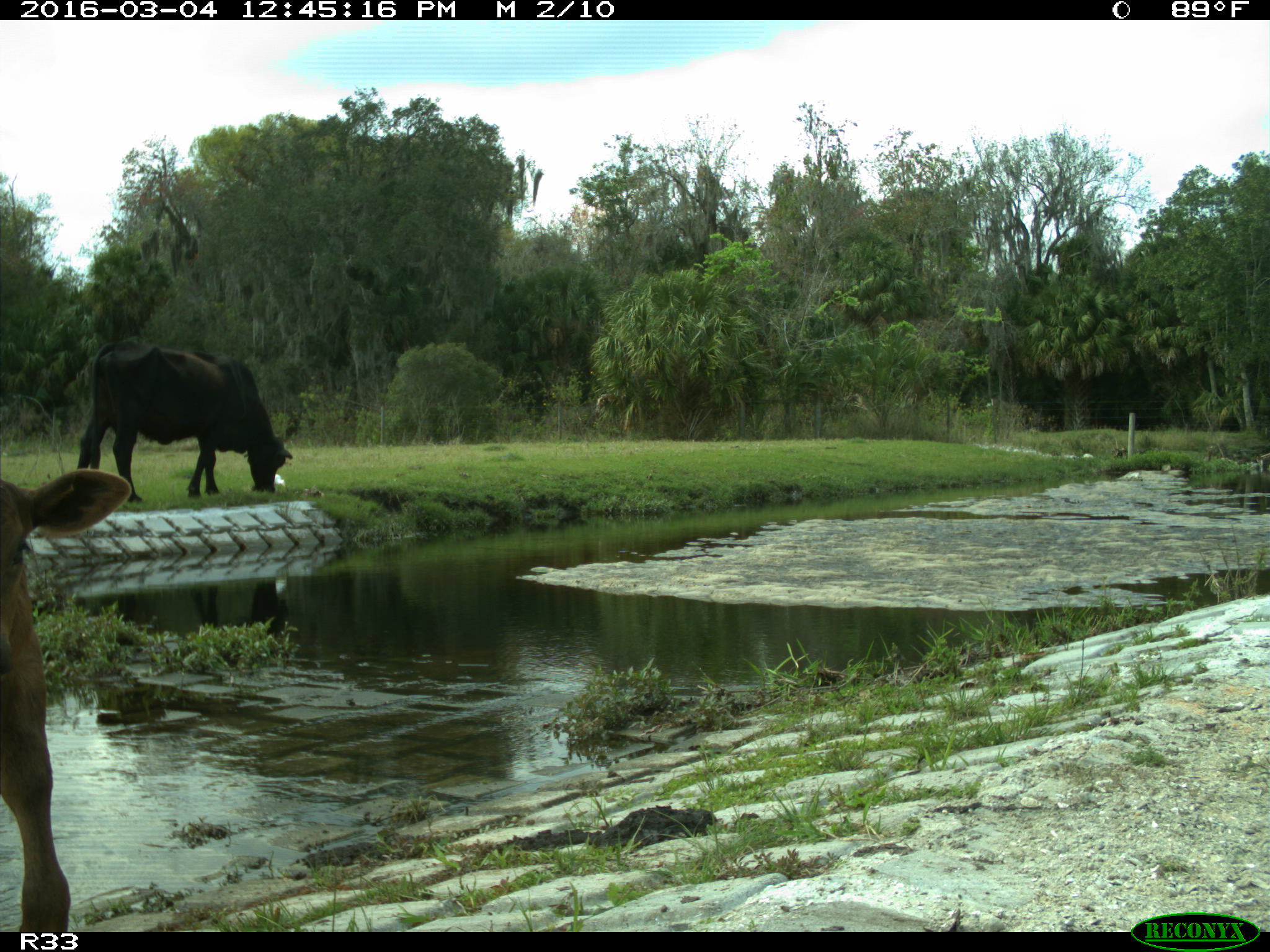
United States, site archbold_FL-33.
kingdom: Animalia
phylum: Chordata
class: Mammalia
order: Artiodactyla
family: Bovidae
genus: Bos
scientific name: Bos taurus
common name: domestic cow